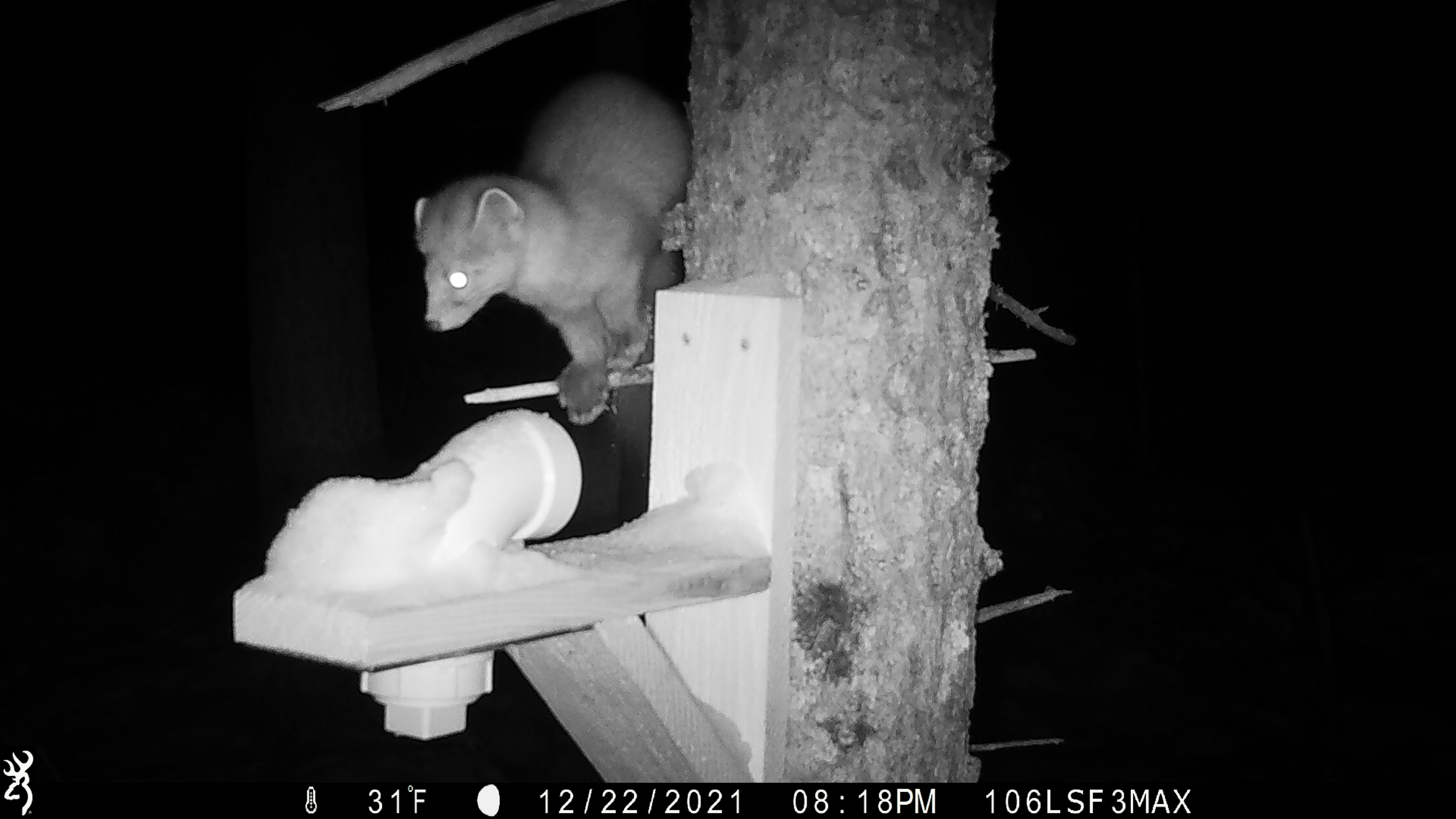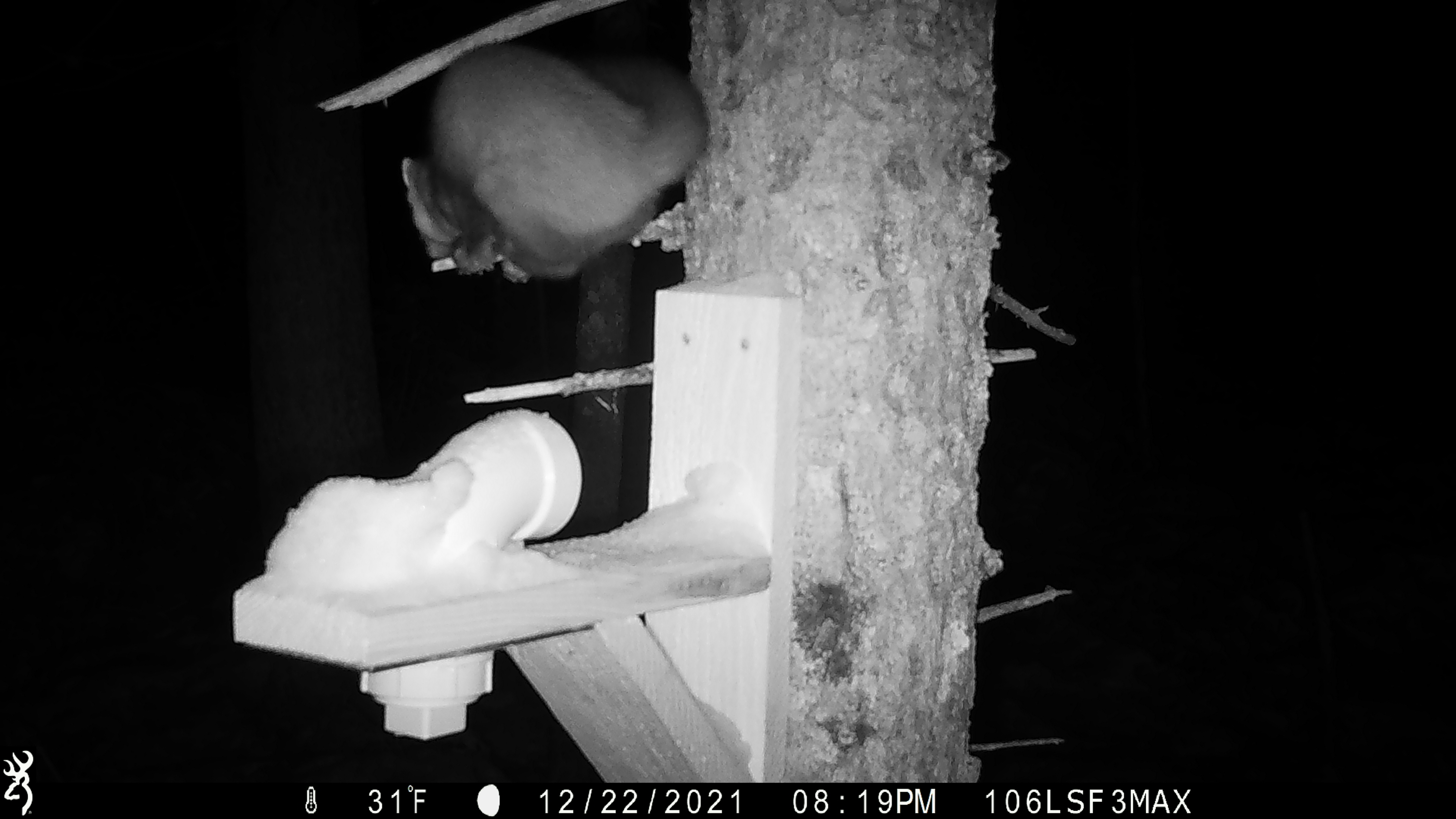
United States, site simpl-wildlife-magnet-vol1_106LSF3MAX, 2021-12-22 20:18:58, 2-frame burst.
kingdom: Animalia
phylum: Chordata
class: Mammalia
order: Carnivora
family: Mustelidae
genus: Martes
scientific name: Martes americana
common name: american marten